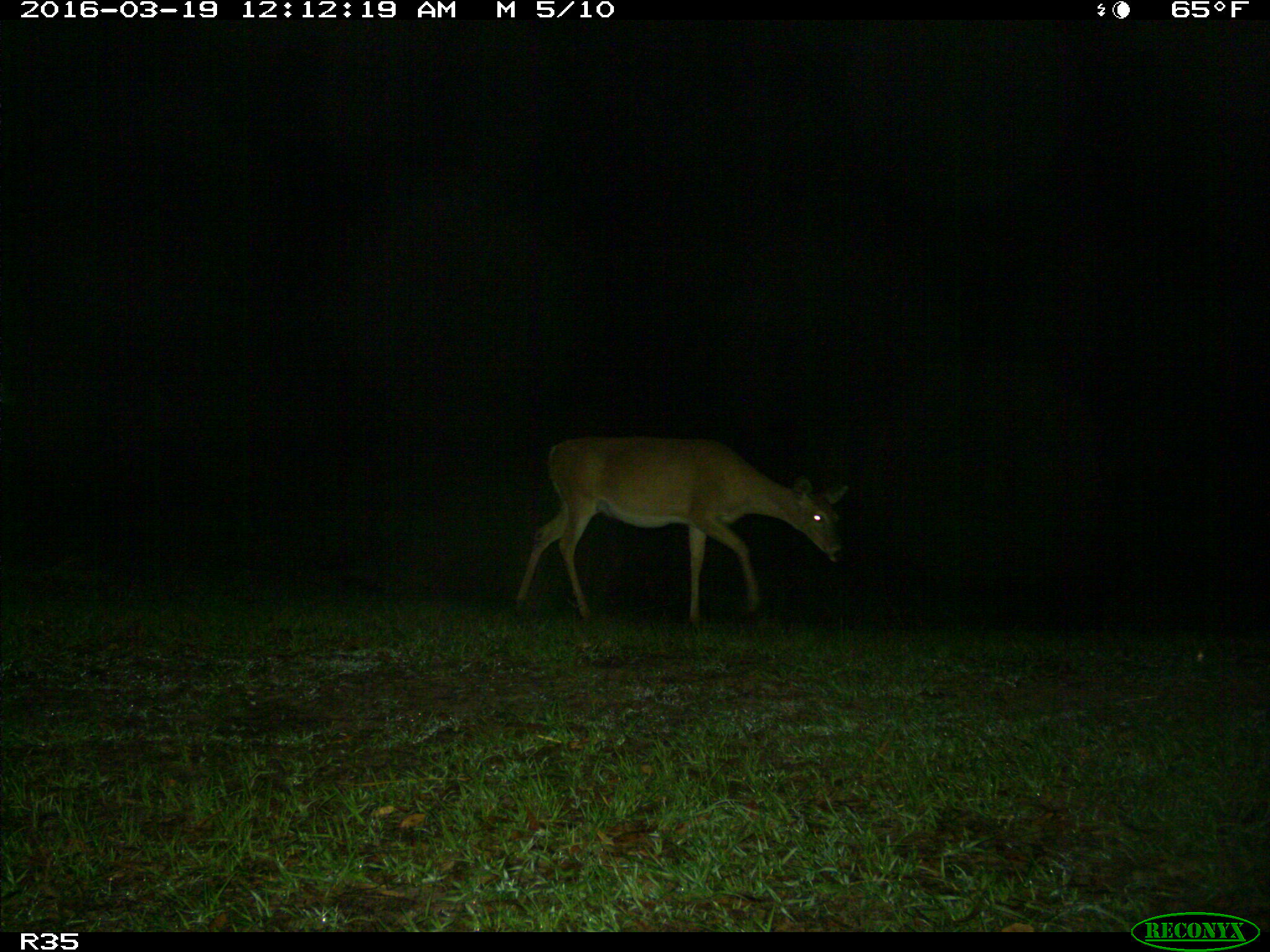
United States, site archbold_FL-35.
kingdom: Animalia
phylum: Chordata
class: Mammalia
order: Artiodactyla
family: Cervidae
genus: Odocoileus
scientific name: Odocoileus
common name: deer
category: unidentified deer